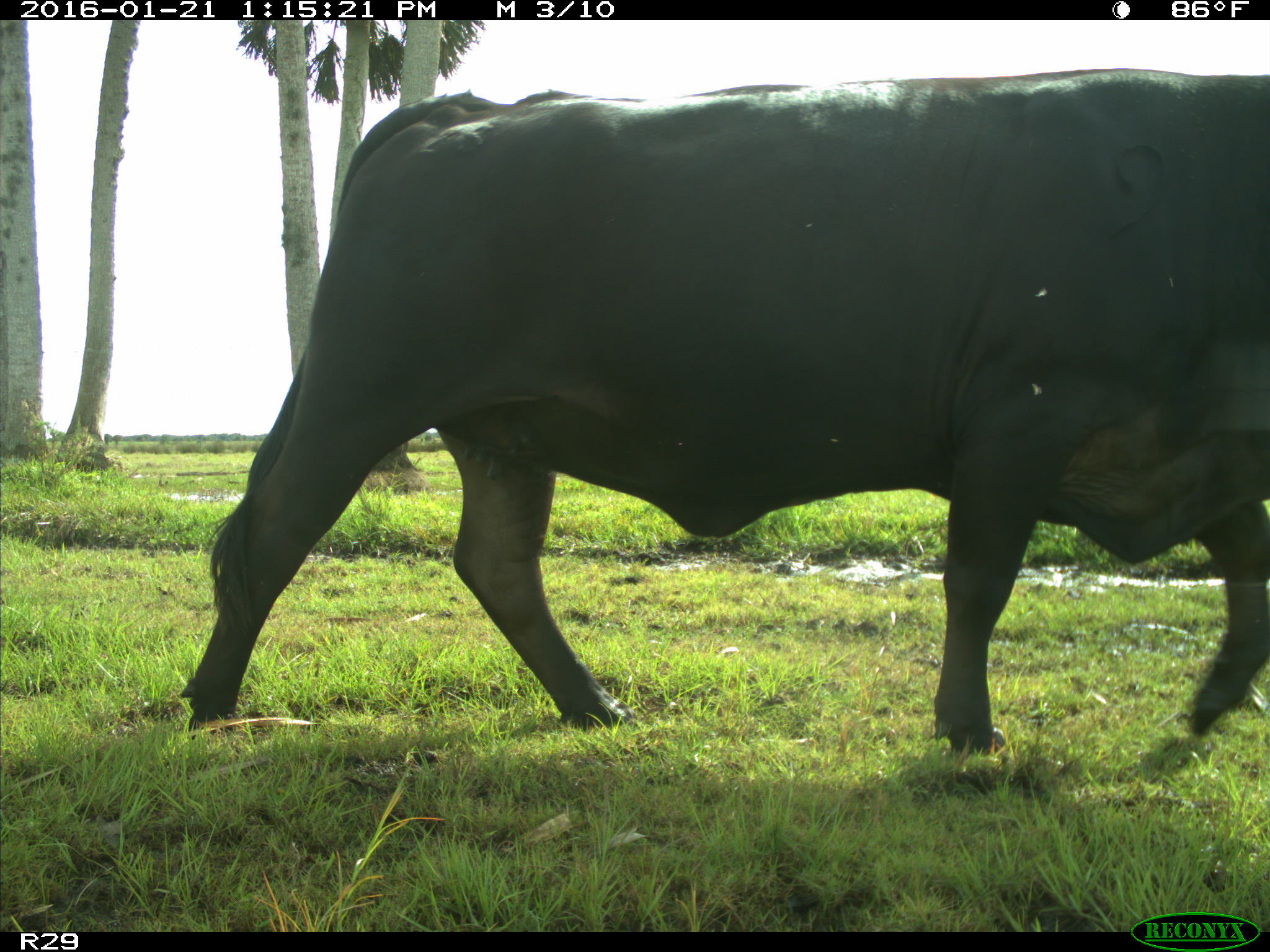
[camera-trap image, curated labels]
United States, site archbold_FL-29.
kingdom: Animalia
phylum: Chordata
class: Mammalia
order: Artiodactyla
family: Bovidae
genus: Bos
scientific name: Bos taurus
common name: domestic cow